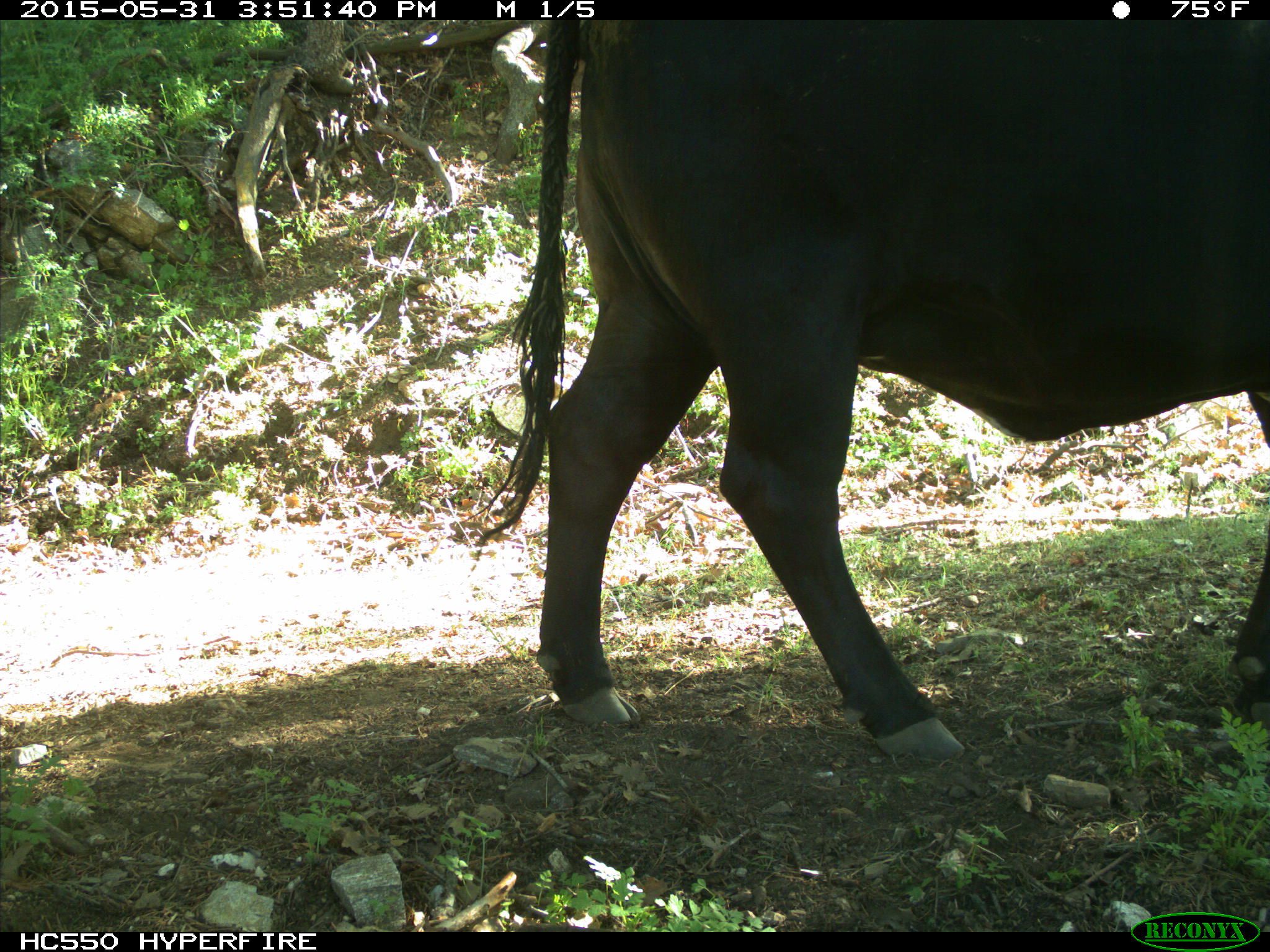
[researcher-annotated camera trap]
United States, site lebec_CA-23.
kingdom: Animalia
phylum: Chordata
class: Mammalia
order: Artiodactyla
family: Bovidae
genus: Bos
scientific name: Bos taurus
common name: domestic cow